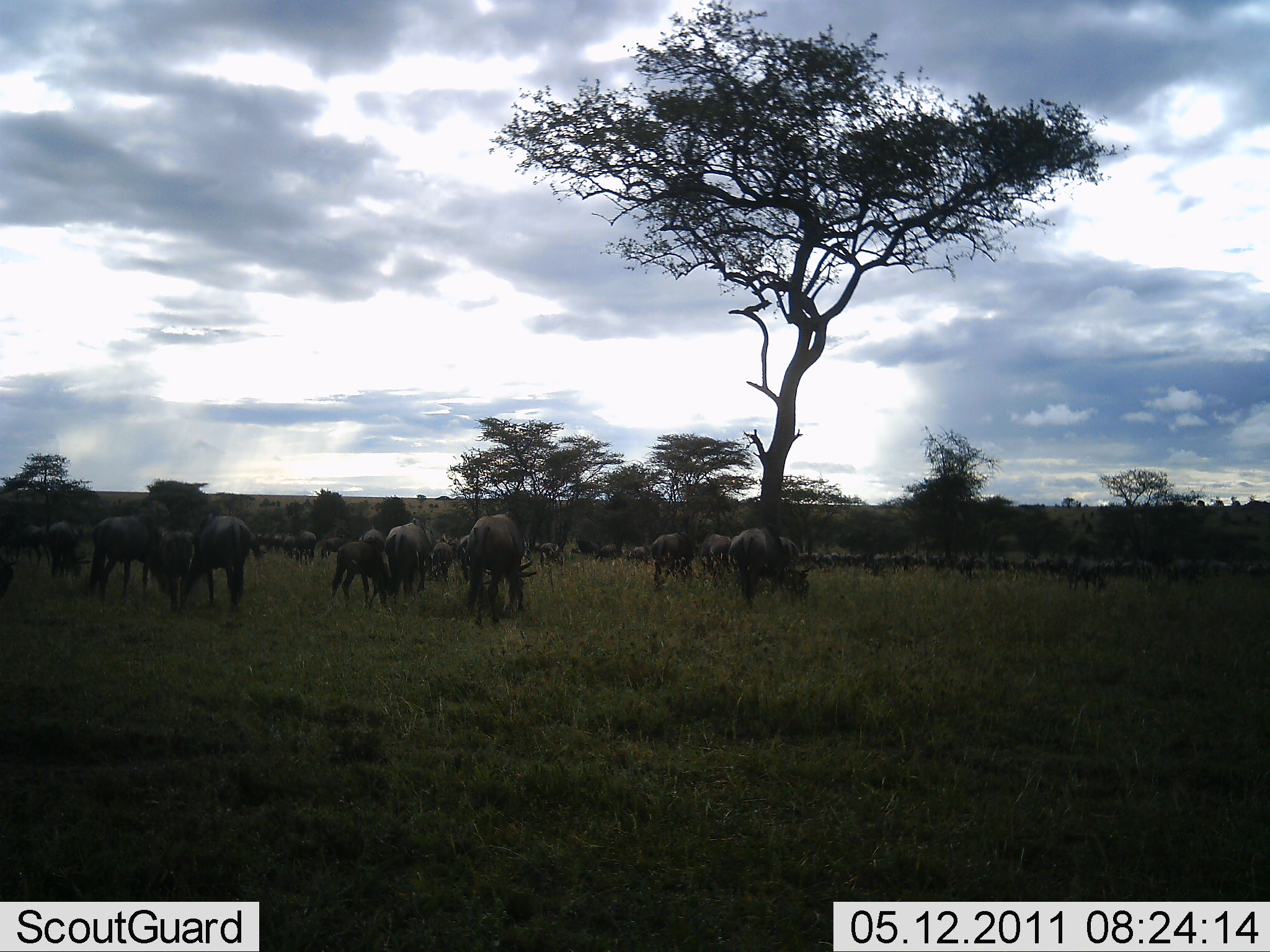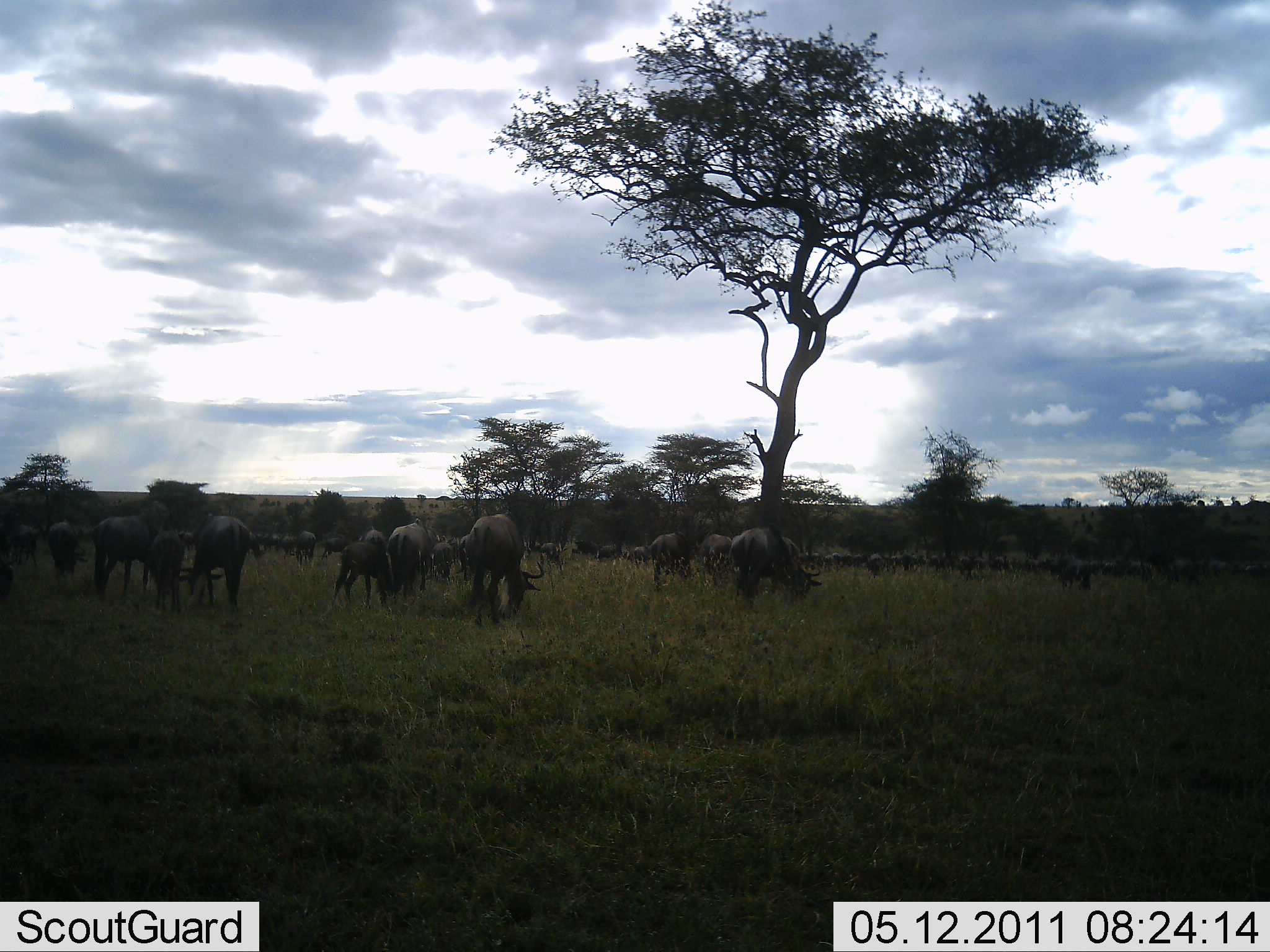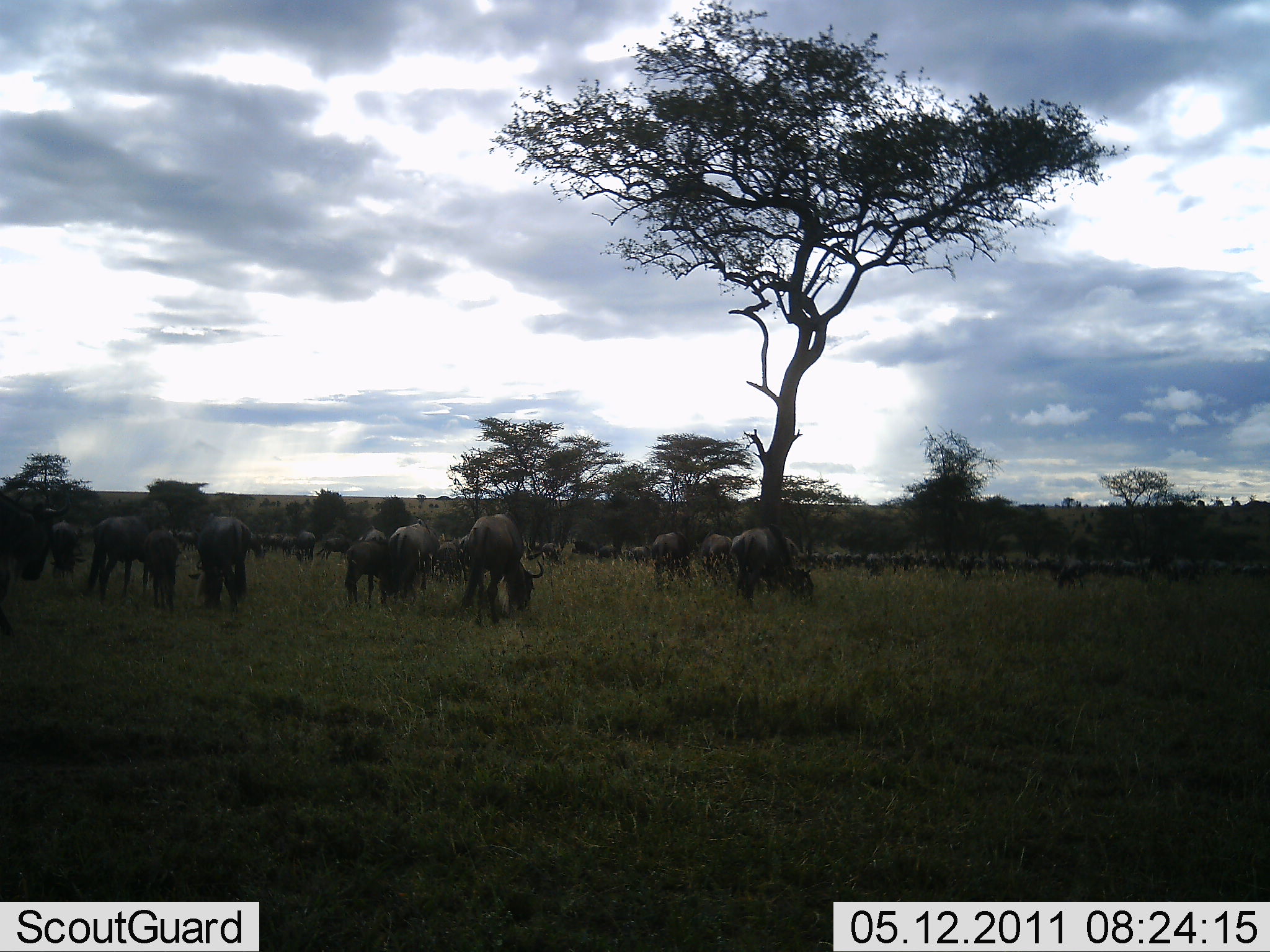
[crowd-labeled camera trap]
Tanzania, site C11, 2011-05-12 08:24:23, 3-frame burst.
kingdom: Animalia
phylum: Chordata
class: Mammalia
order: Artiodactyla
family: Bovidae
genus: Connochaetes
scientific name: Connochaetes taurinus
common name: blue wildebeest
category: wildebeest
Wildebeest (blue wildebeest) (Connochaetes taurinus), count 51+. Behavior (volunteer vote fractions): standing 36%, resting 0%, moving 27%, interacting 9%. Young present (vote fraction): 18%. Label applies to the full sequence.